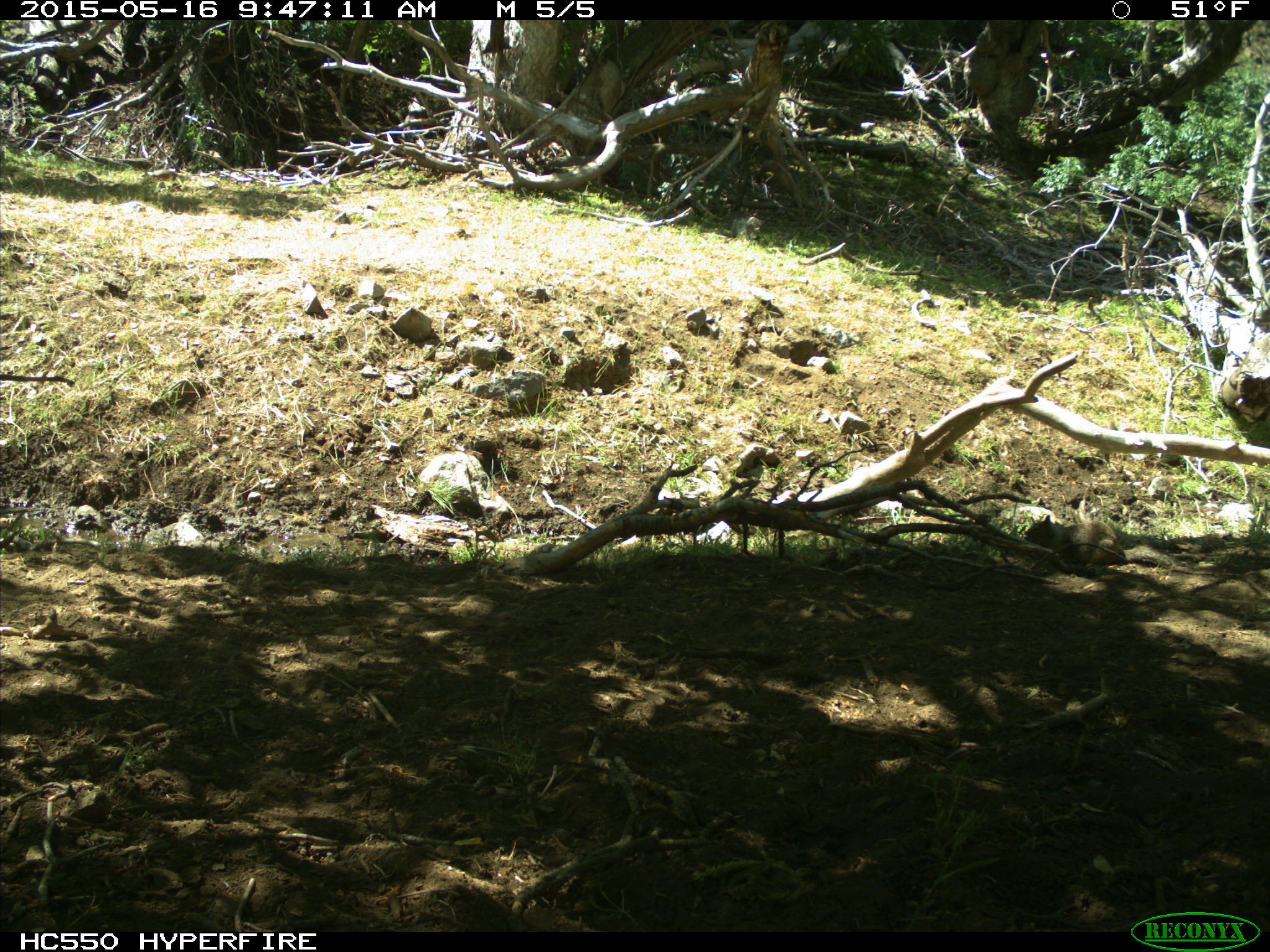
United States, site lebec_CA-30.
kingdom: Animalia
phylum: Chordata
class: Mammalia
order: Rodentia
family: Sciuridae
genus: Otospermophilus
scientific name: Otospermophilus beecheyi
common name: california ground squirrel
Otospermophilus beecheyi (california ground squirrel).